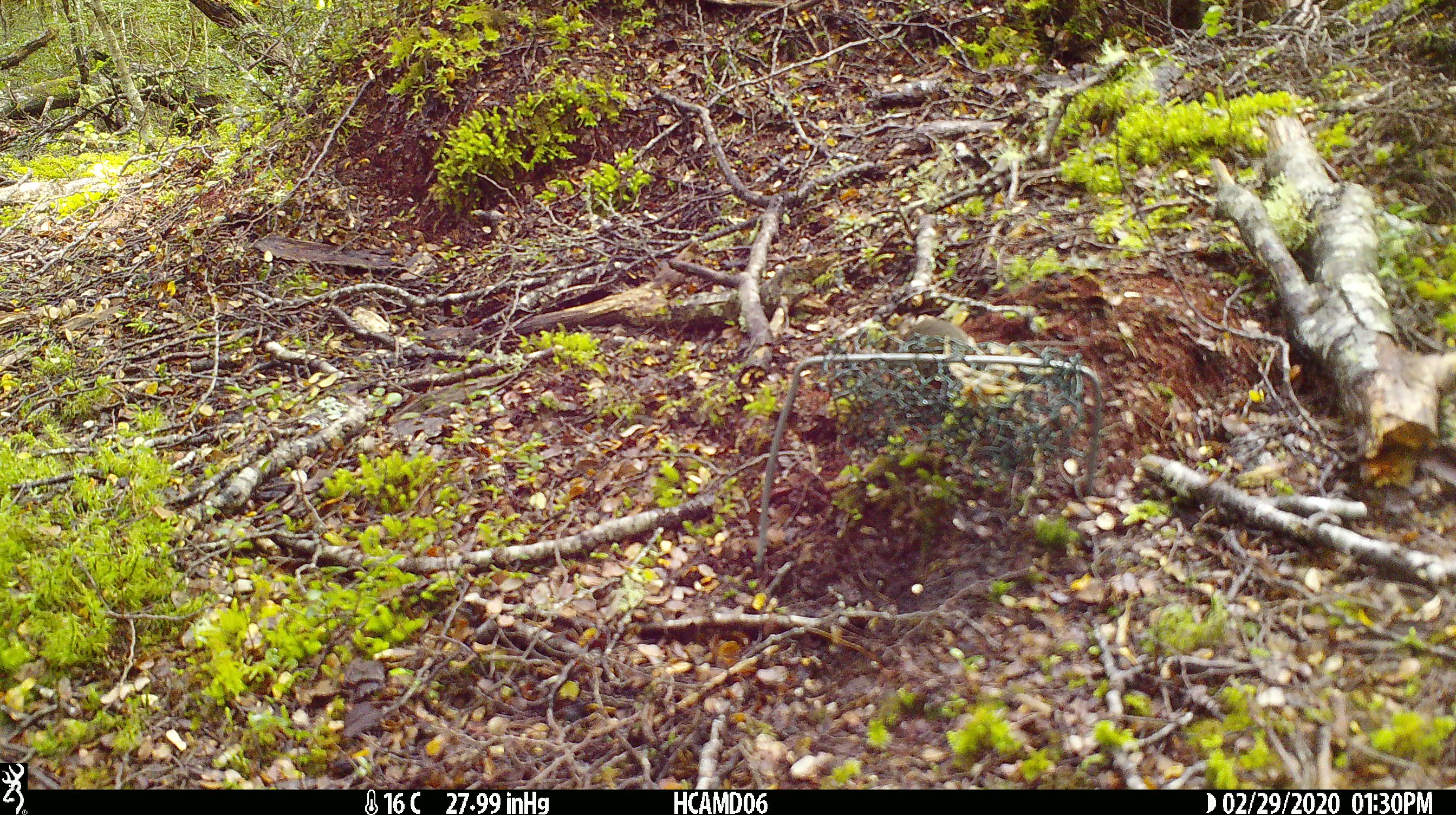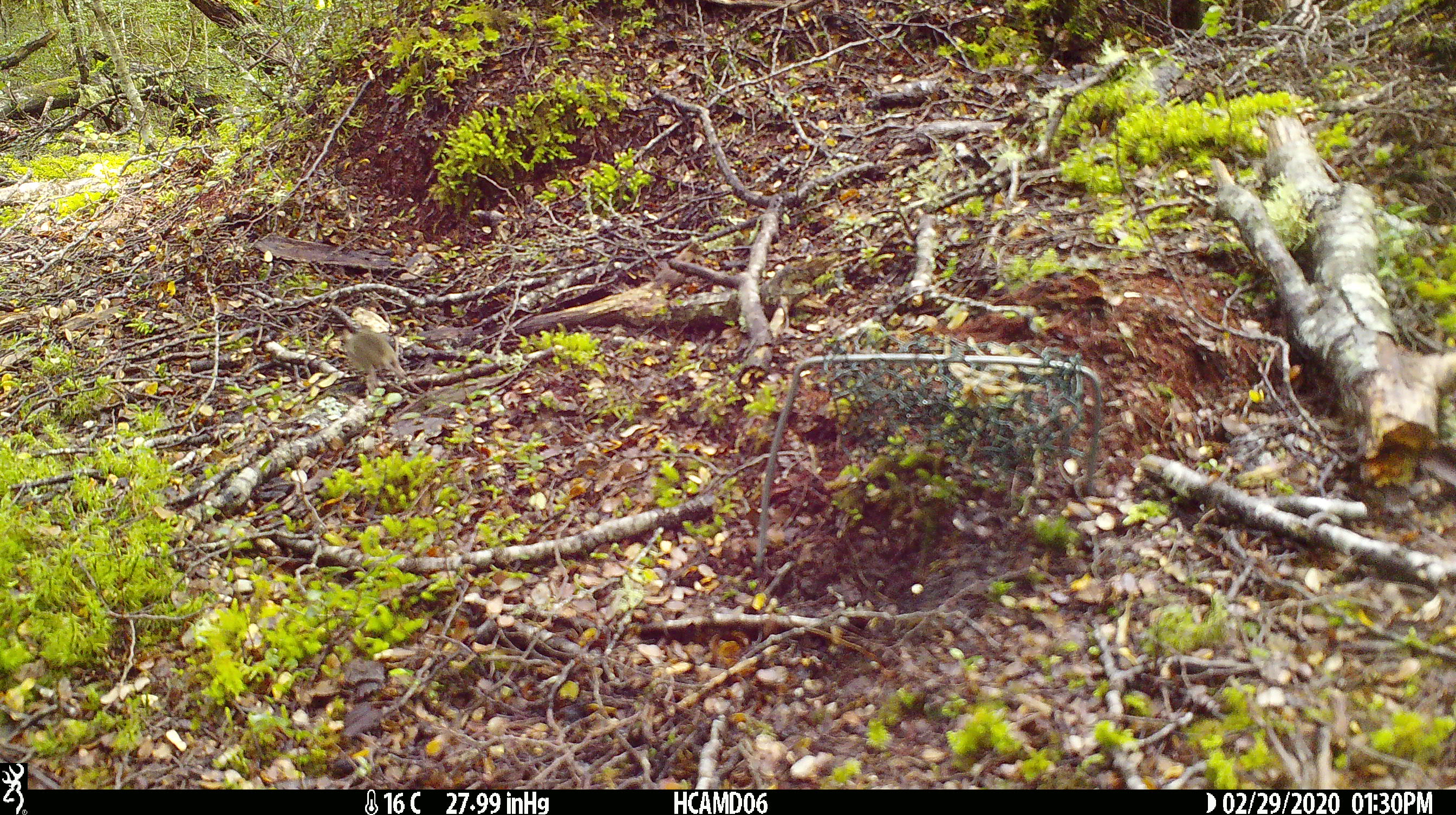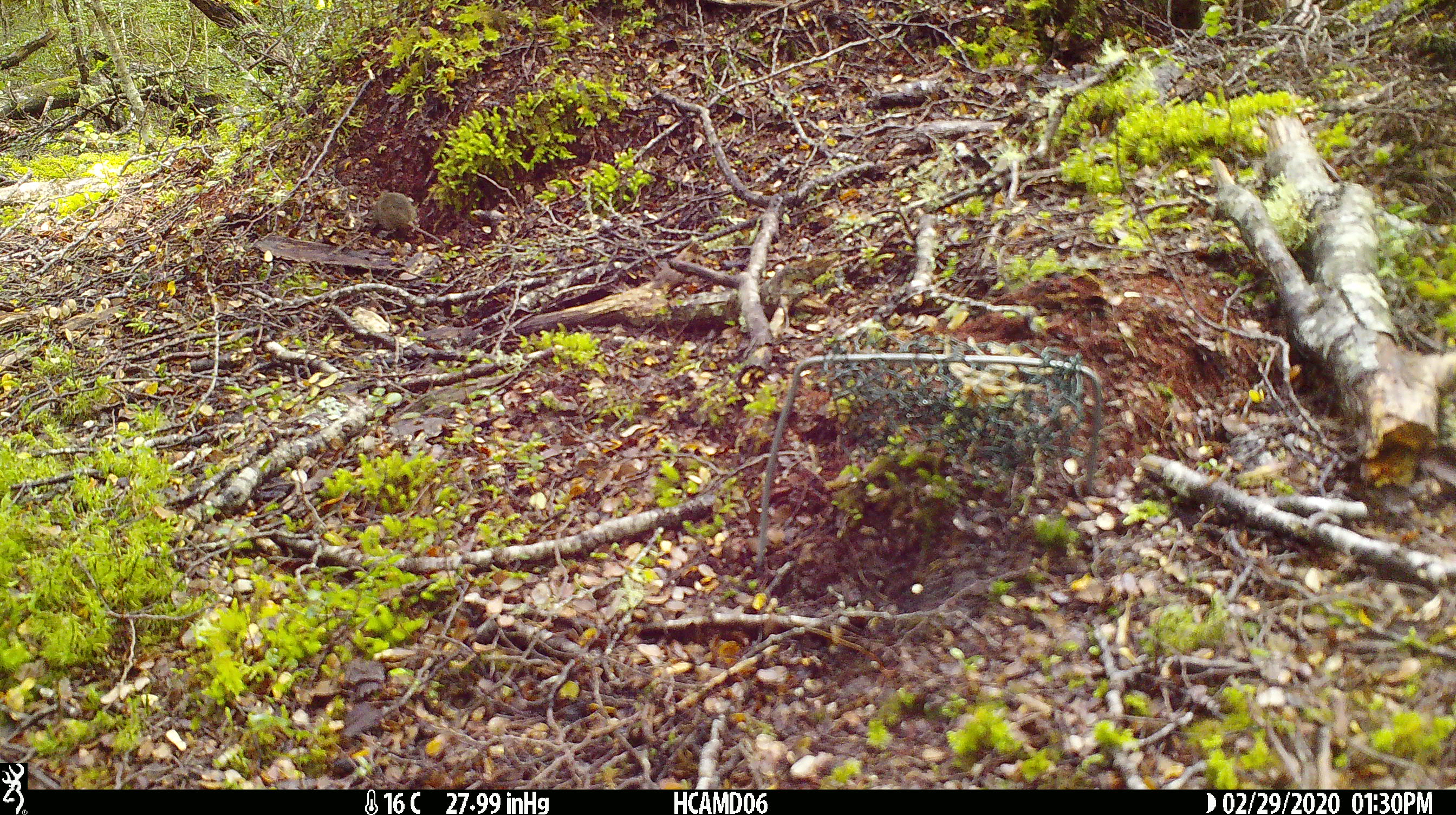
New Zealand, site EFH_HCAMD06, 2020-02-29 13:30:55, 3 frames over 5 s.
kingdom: Animalia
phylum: Chordata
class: Mammalia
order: Rodentia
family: Muridae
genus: Mus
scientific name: Mus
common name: mouse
Mouse (Mus).